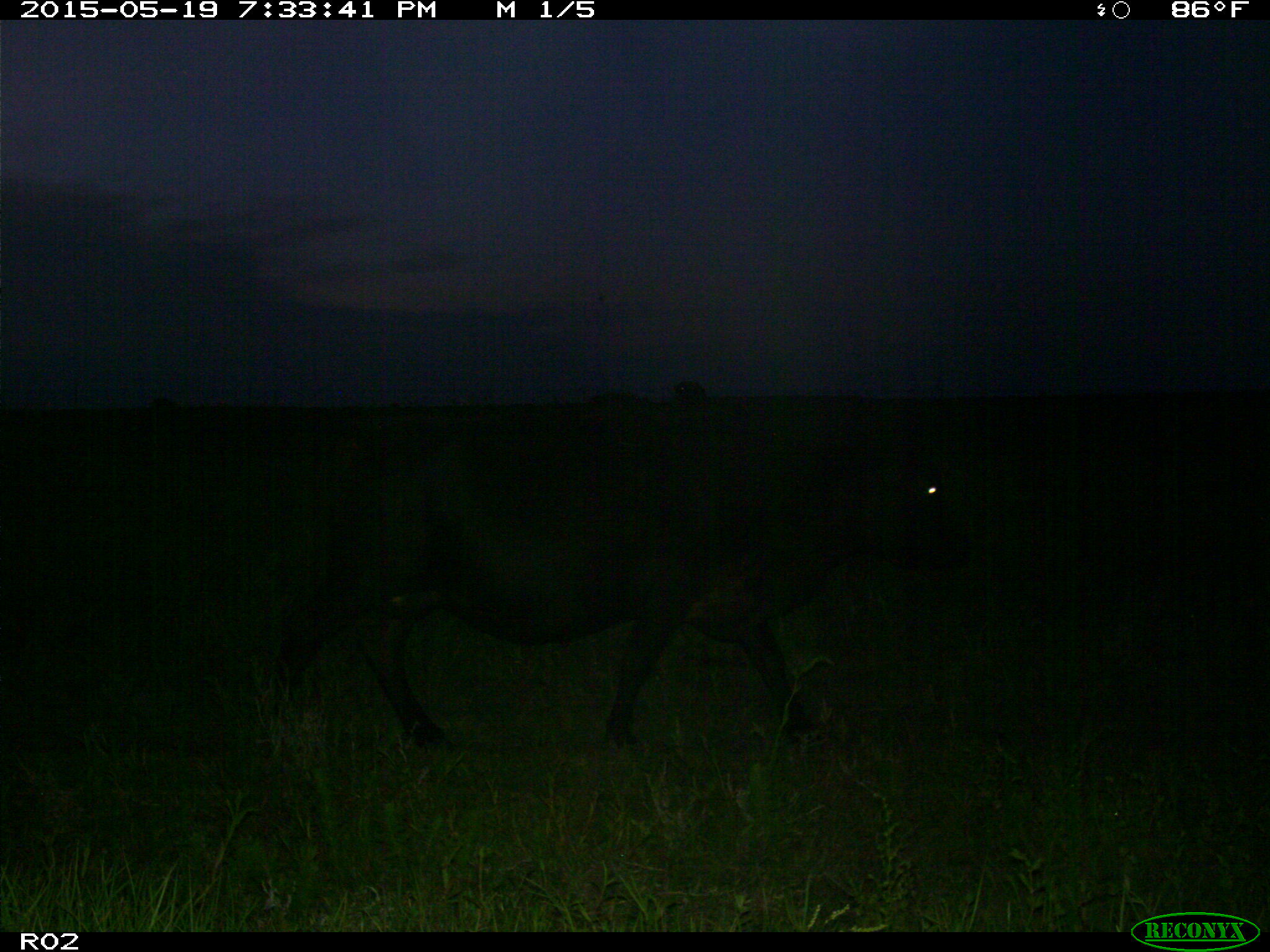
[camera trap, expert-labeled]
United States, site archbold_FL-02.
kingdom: Animalia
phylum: Chordata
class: Mammalia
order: Artiodactyla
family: Bovidae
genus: Bos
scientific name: Bos taurus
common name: domestic cow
Bos taurus (domestic cow).